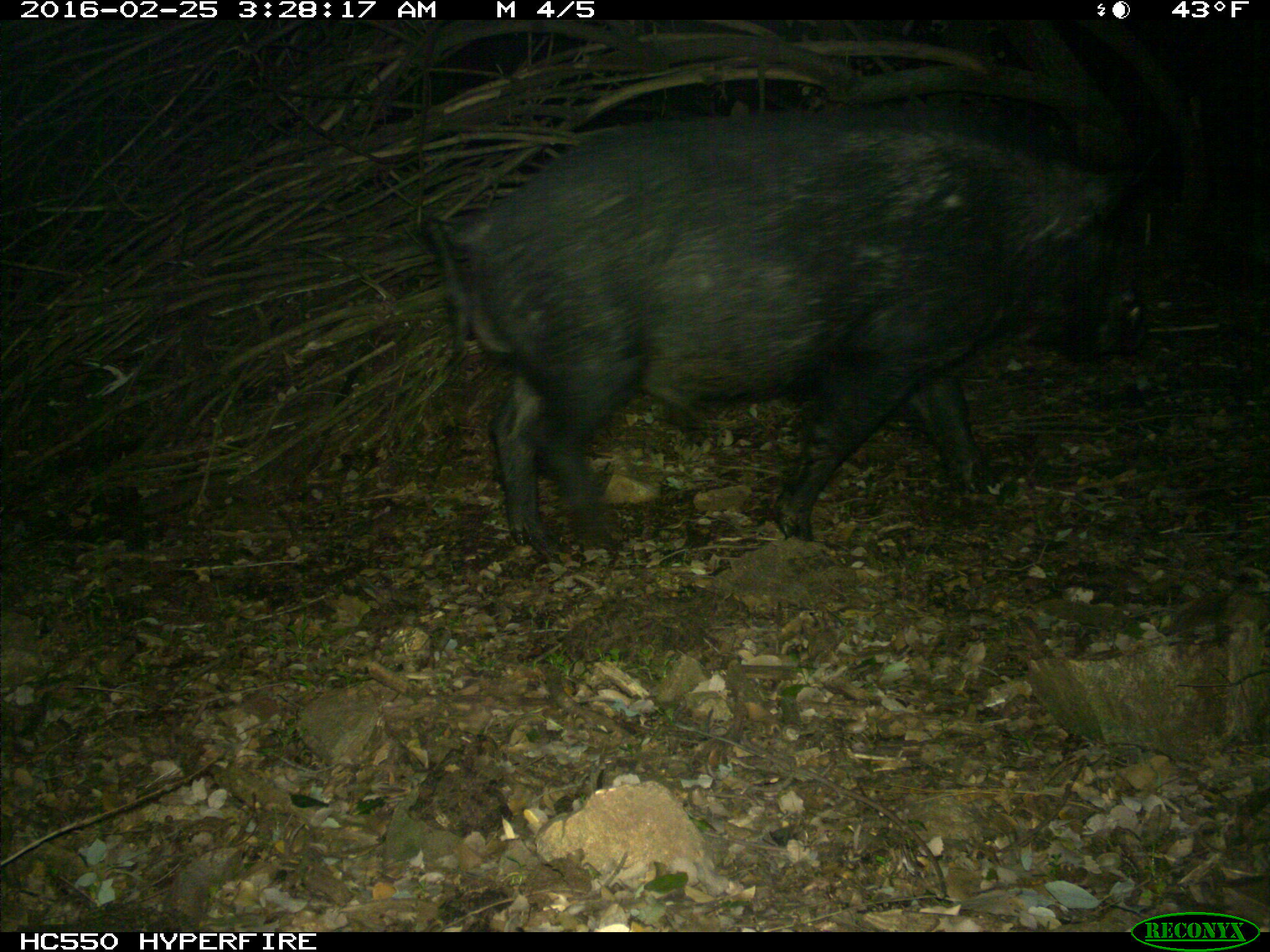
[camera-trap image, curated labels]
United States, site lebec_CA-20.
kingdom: Animalia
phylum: Chordata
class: Mammalia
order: Artiodactyla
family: Suidae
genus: Sus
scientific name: Sus scrofa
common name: wild boar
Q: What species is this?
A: Sus scrofa (wild boar).